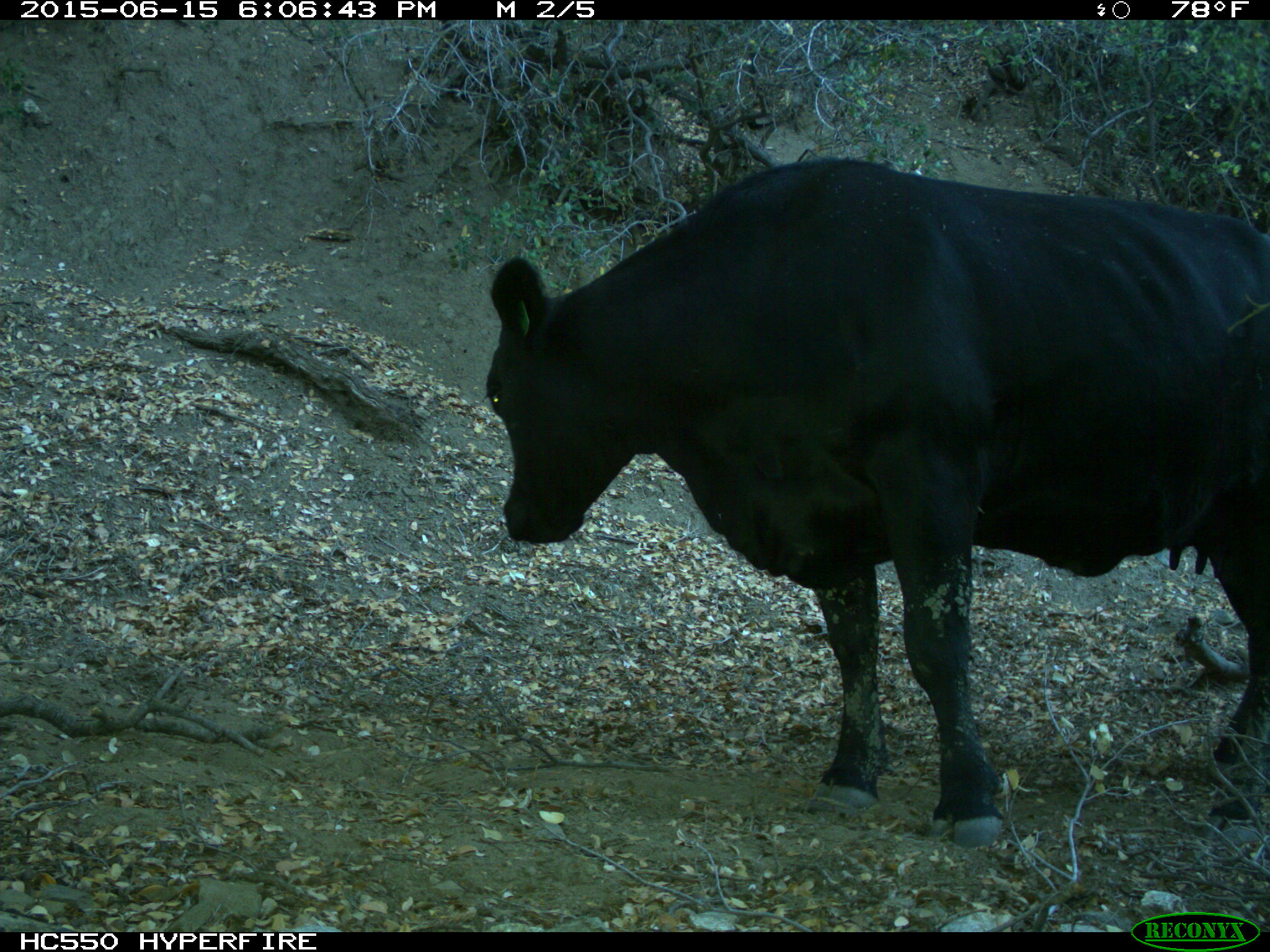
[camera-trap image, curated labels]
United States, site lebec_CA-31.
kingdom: Animalia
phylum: Chordata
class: Mammalia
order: Artiodactyla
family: Bovidae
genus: Bos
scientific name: Bos taurus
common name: domestic cow